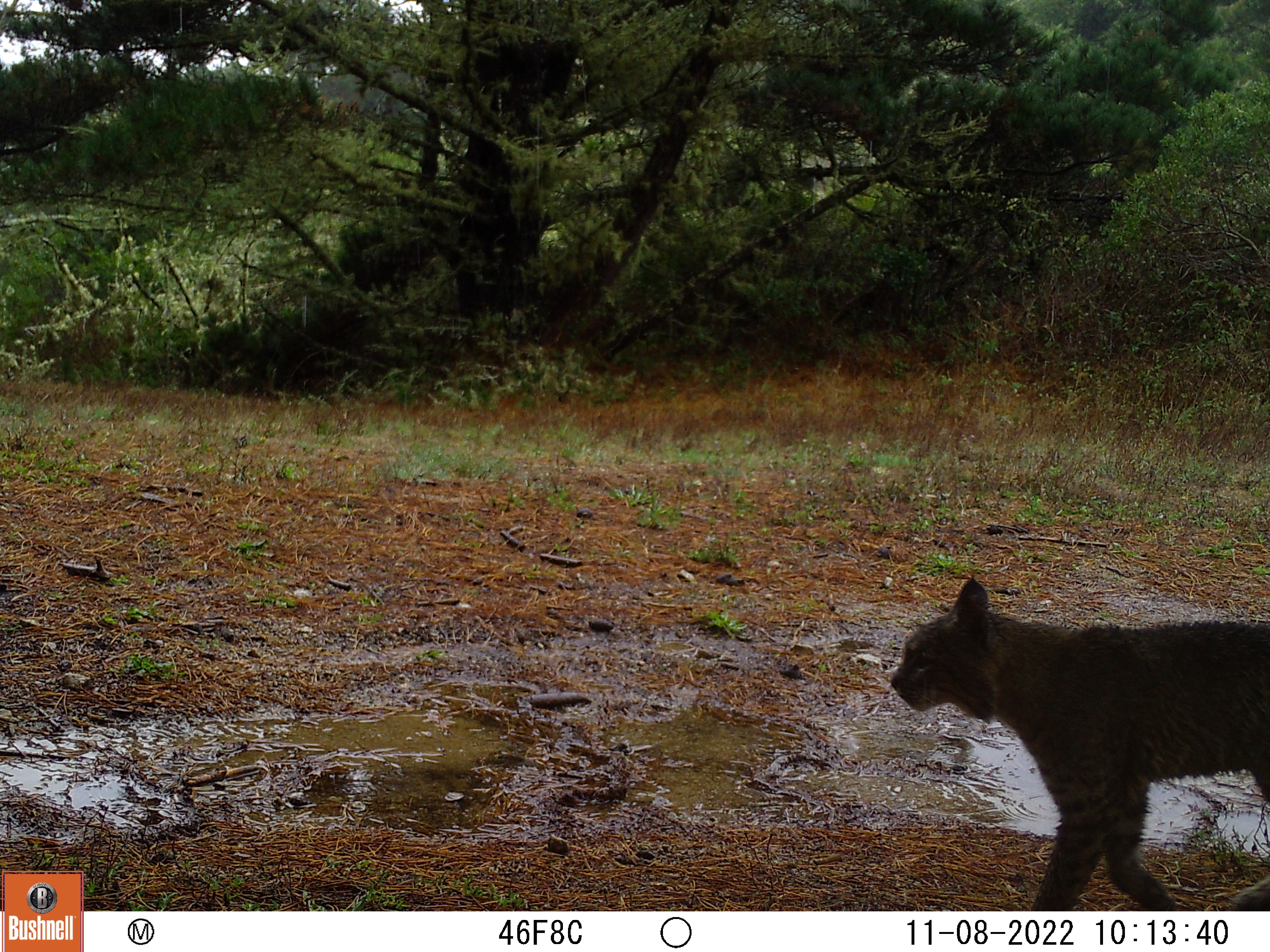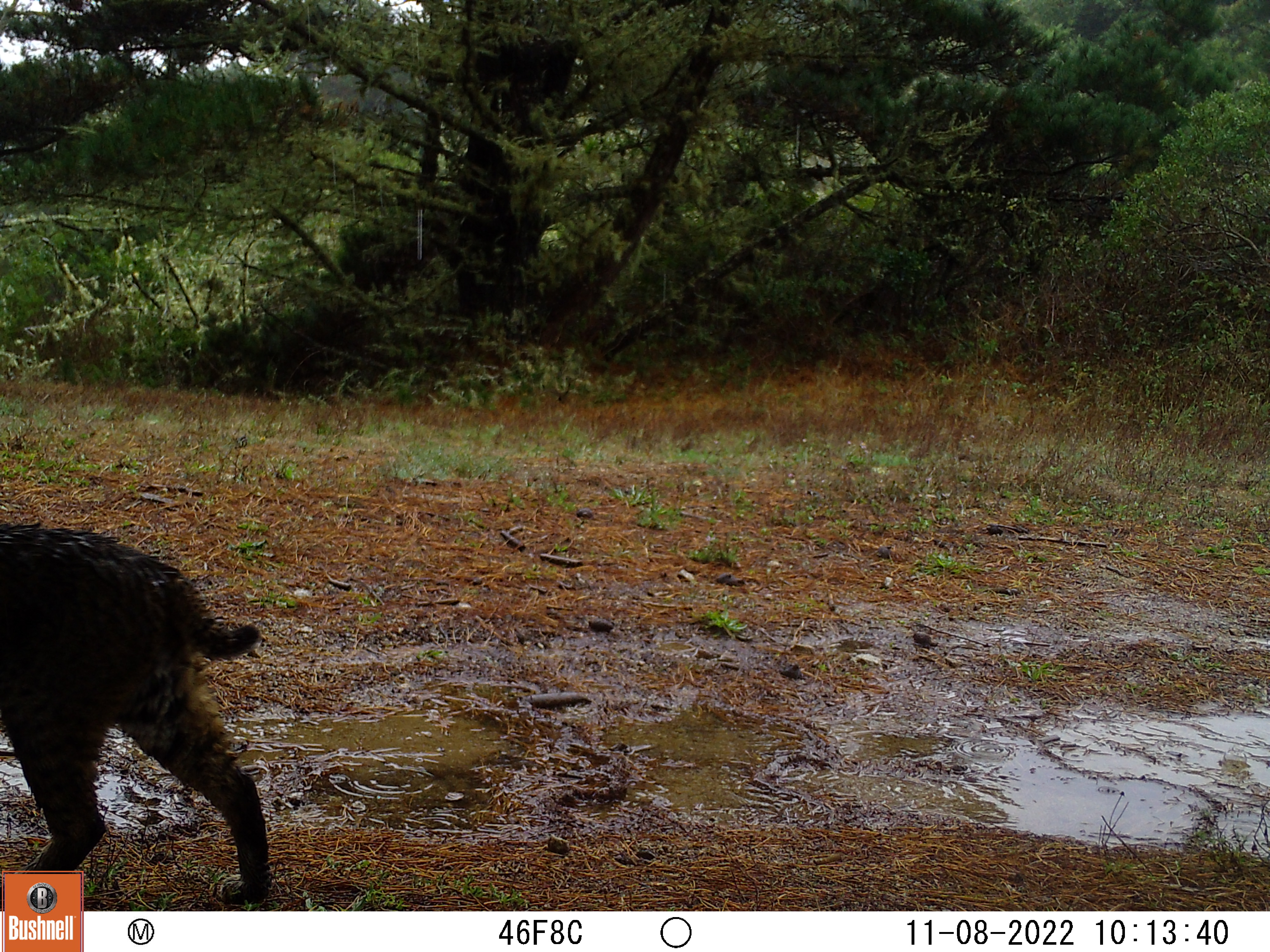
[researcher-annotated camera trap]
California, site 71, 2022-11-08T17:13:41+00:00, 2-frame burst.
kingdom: Animalia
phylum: Chordata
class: Mammalia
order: Carnivora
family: Felidae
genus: Lynx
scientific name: Lynx rufus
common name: bobcat